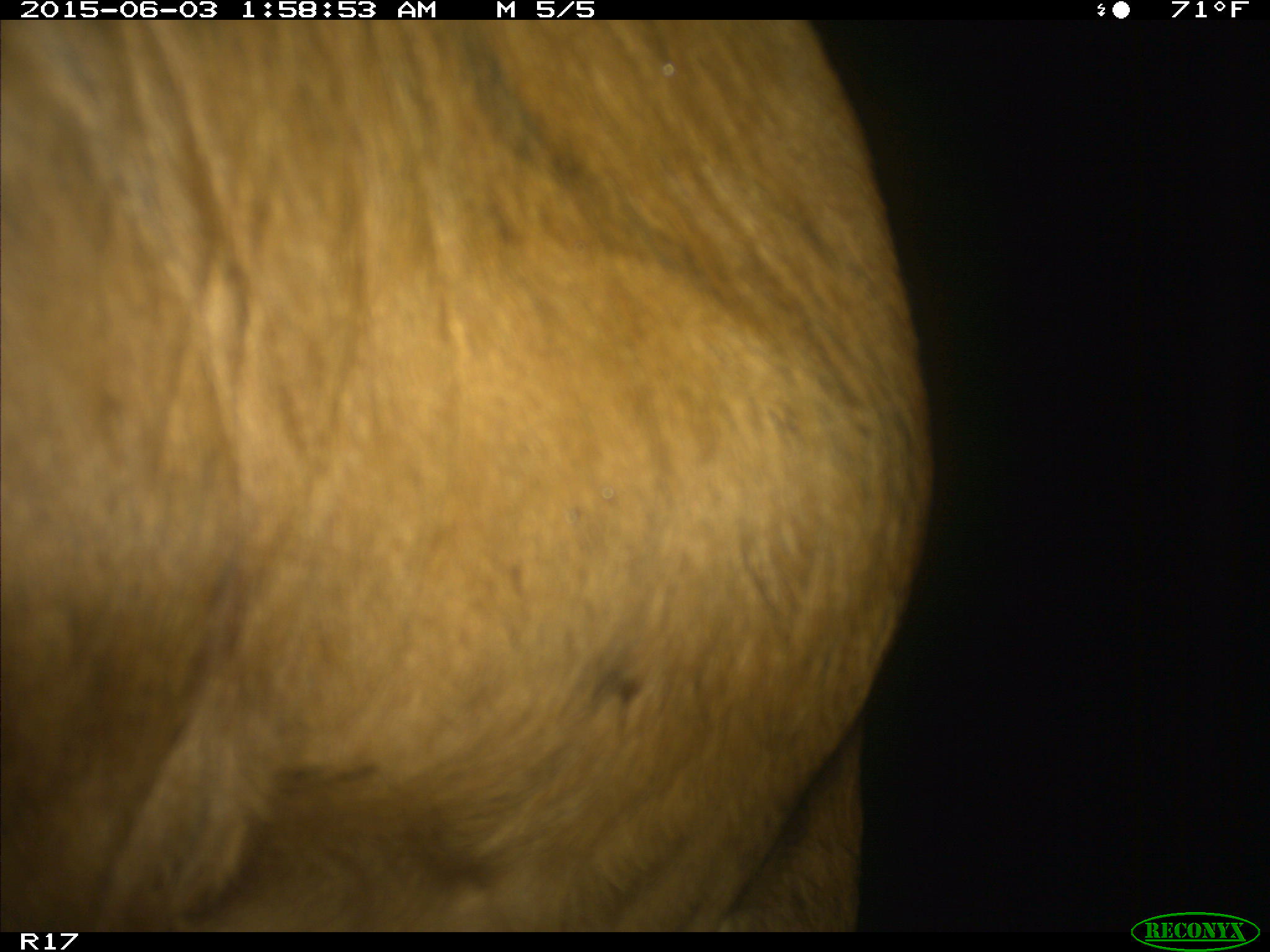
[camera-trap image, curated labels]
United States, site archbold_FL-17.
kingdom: Animalia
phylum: Chordata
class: Mammalia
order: Artiodactyla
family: Bovidae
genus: Bos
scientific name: Bos taurus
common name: domestic cow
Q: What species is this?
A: Bos taurus (domestic cow).